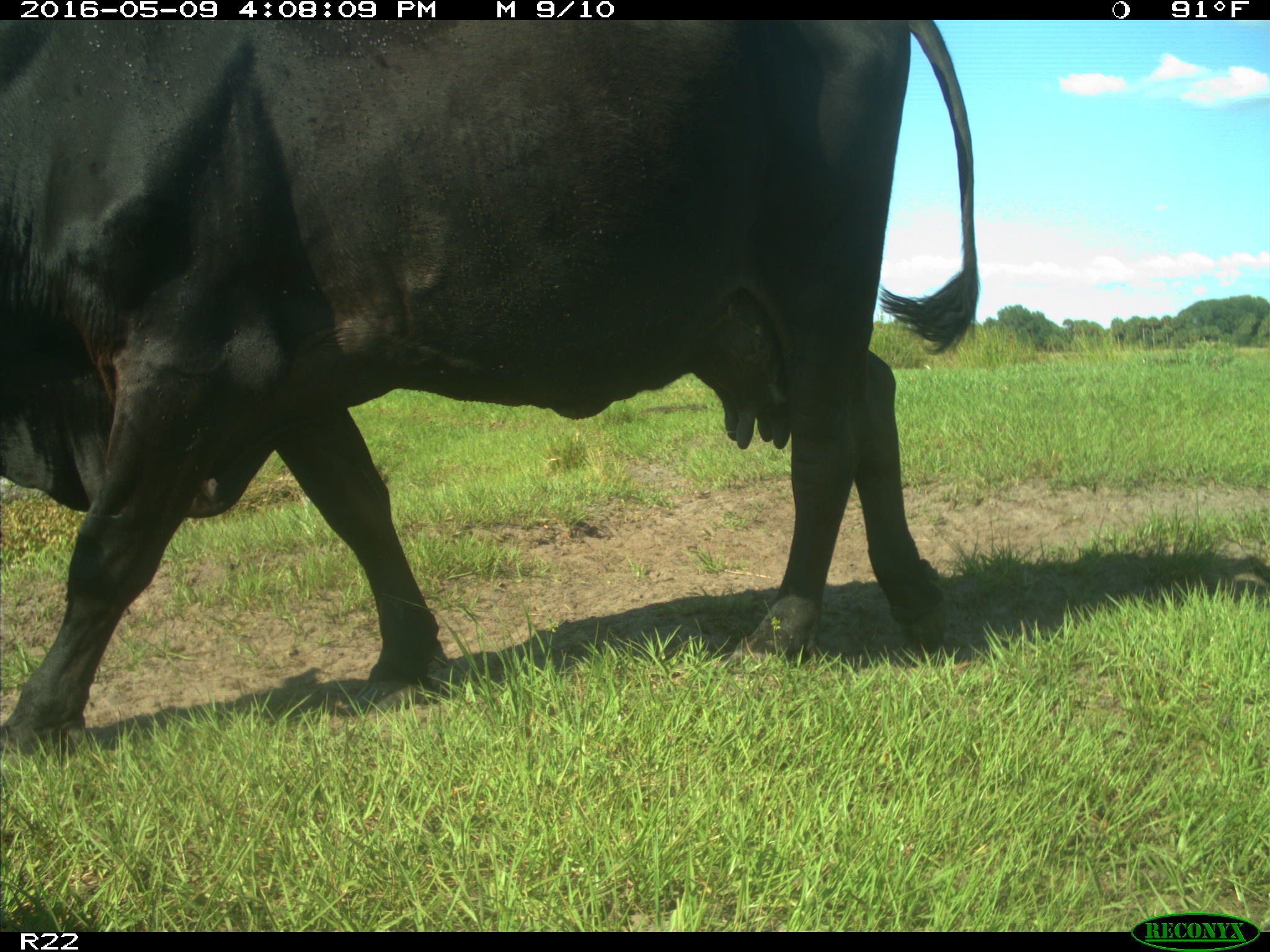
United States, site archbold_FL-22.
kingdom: Animalia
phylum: Chordata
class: Mammalia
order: Artiodactyla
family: Bovidae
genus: Bos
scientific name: Bos taurus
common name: domestic cow